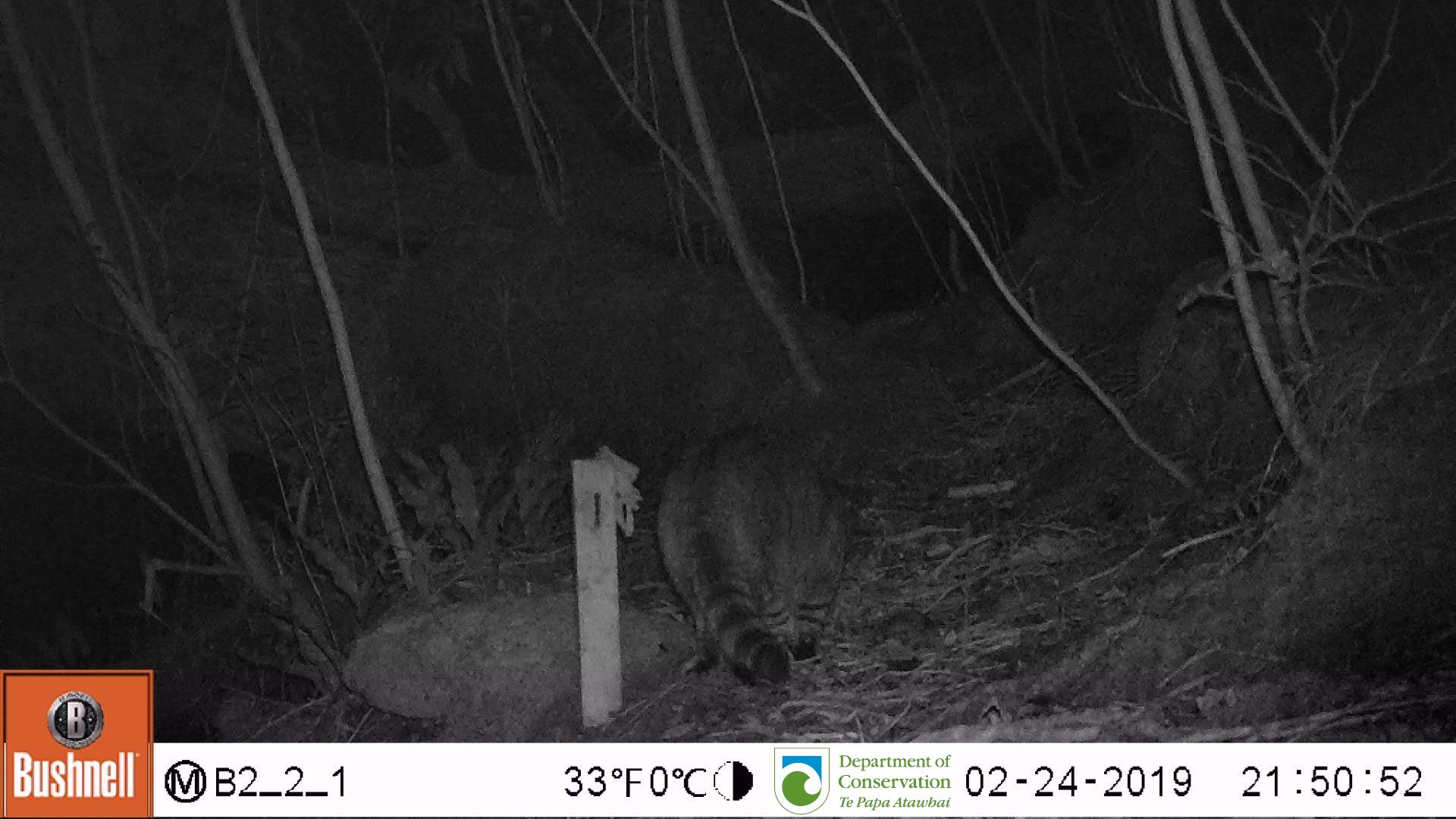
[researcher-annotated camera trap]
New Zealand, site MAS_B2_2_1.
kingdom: Animalia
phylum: Chordata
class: Mammalia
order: Carnivora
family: Felidae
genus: Felis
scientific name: Felis catus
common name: domestic cat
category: cat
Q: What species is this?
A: Cat (domestic cat) (Felis catus).